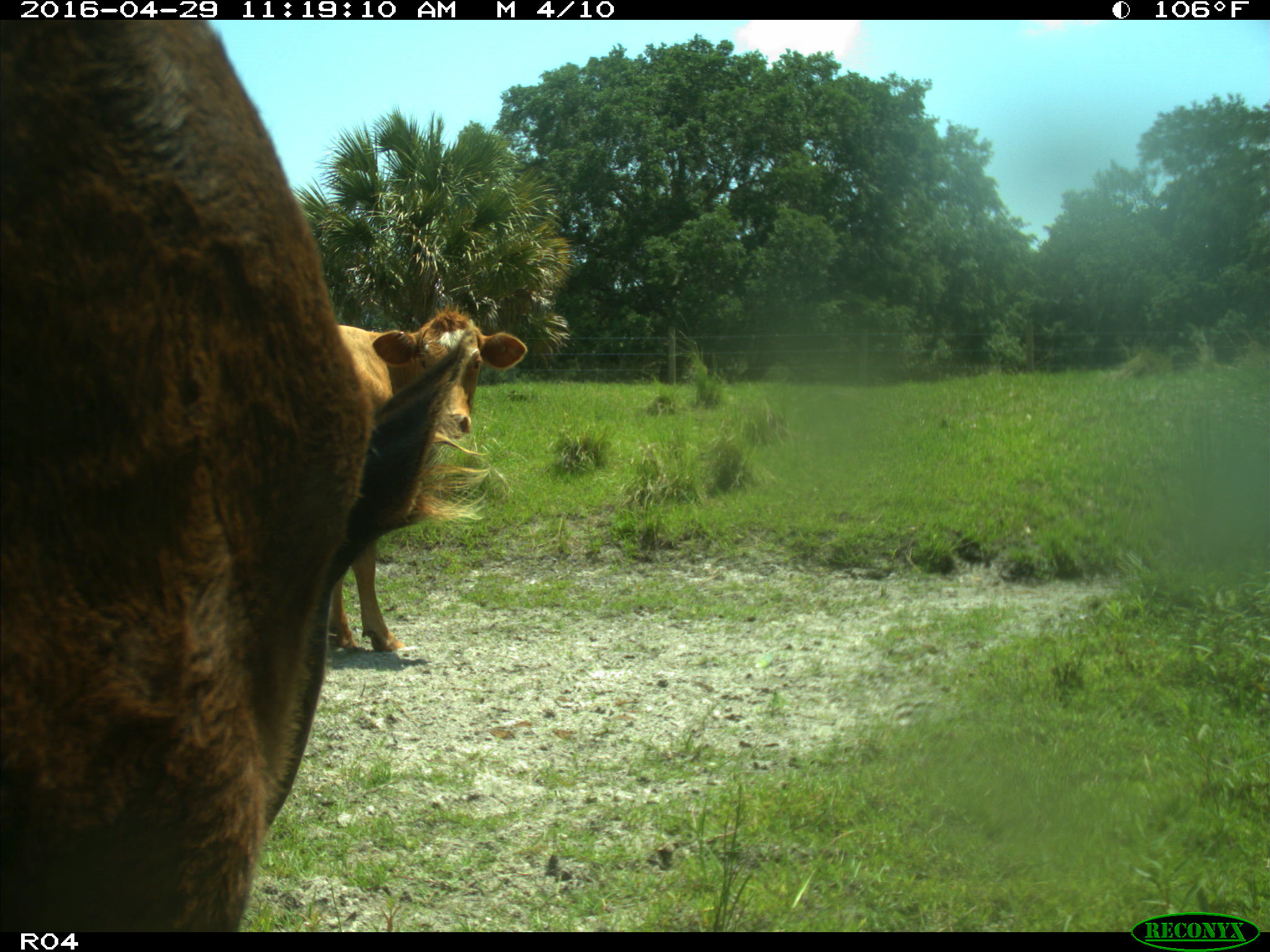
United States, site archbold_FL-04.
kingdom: Animalia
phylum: Chordata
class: Mammalia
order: Artiodactyla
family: Bovidae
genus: Bos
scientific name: Bos taurus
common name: domestic cow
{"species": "Bos taurus (domestic cow)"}